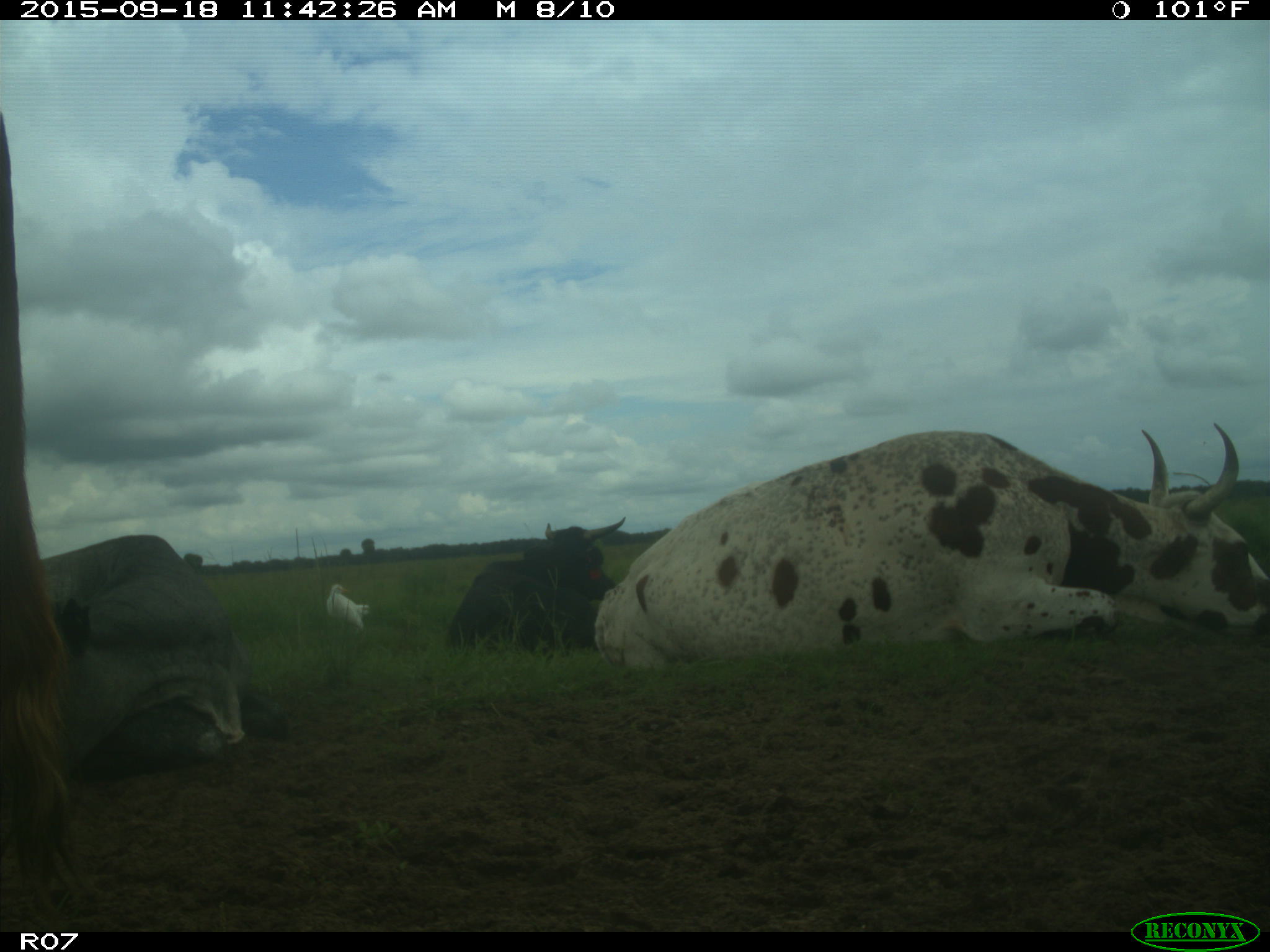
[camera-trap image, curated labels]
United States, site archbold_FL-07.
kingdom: Animalia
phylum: Chordata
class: Mammalia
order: Artiodactyla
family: Bovidae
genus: Bos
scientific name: Bos taurus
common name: domestic cow